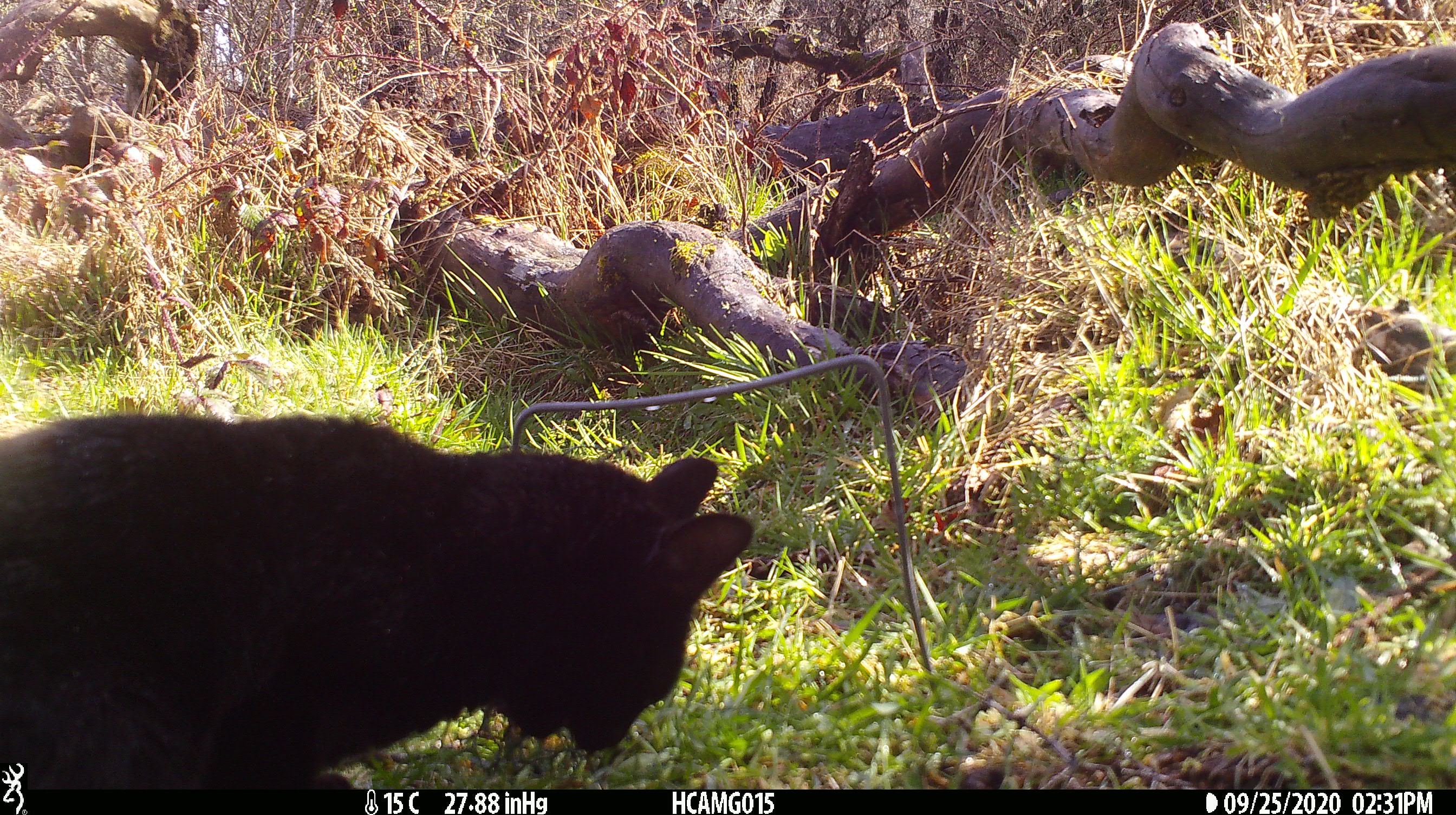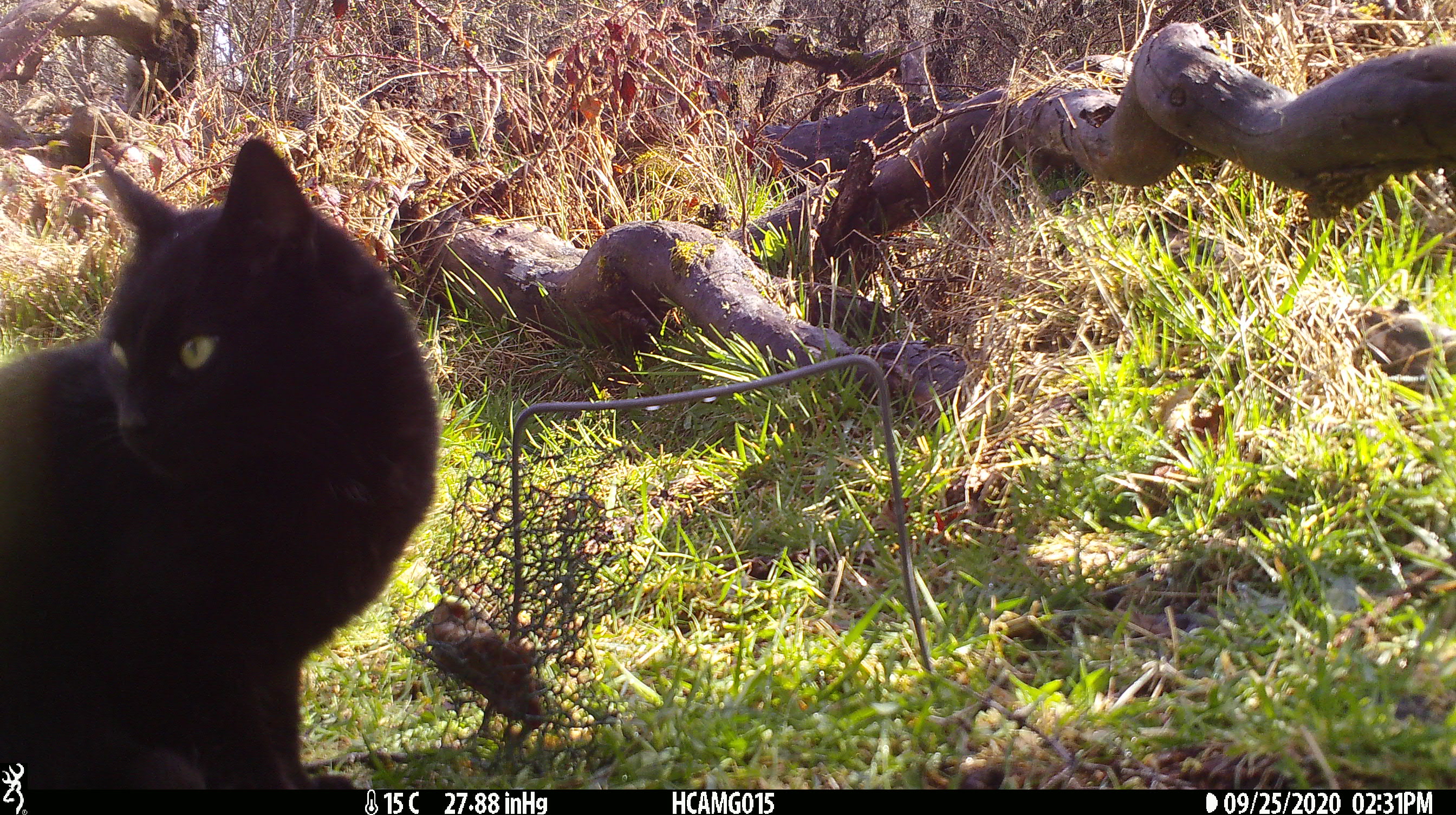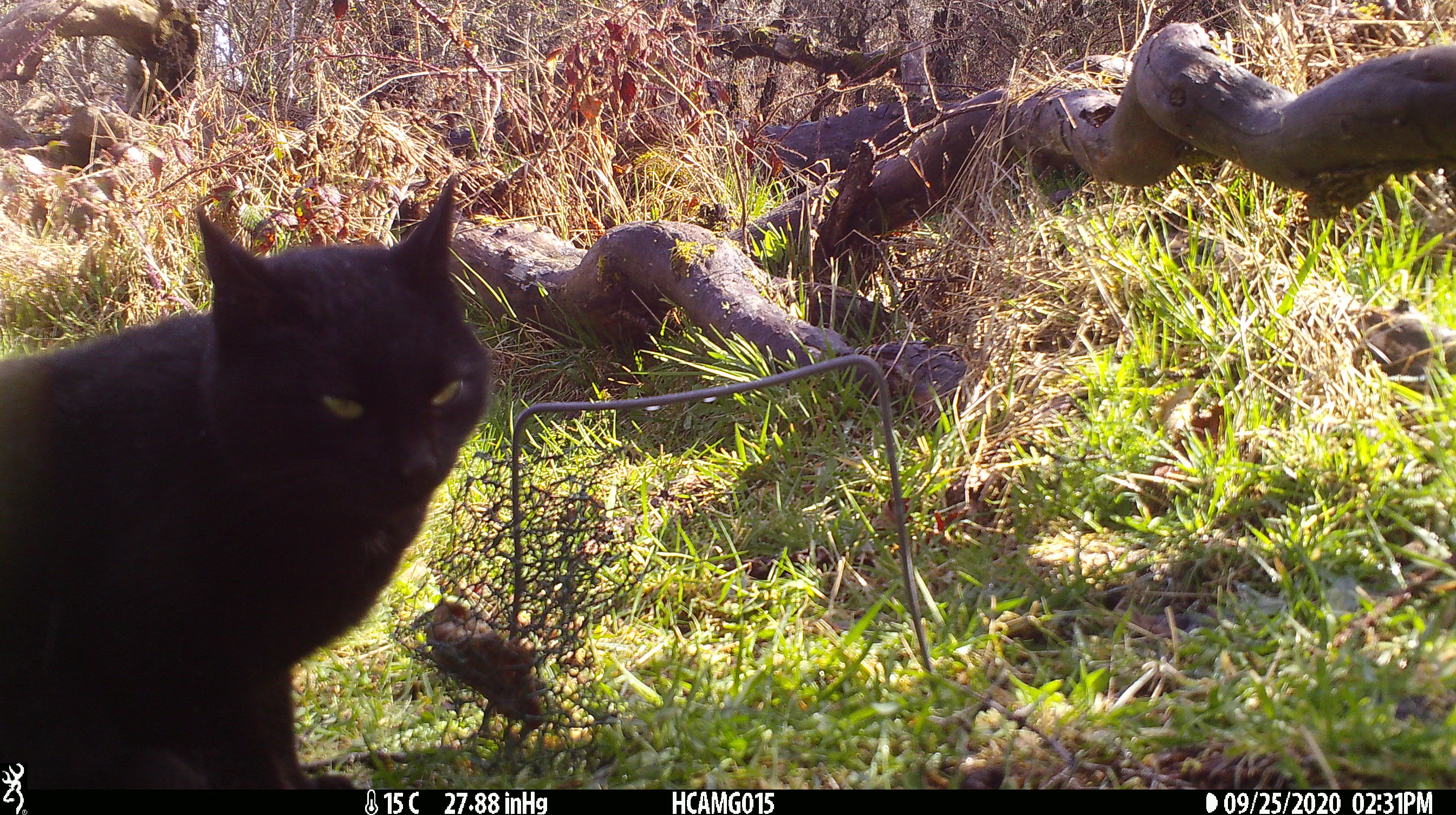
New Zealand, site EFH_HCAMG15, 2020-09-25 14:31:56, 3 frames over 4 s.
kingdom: Animalia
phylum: Chordata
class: Mammalia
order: Carnivora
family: Felidae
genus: Felis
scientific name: Felis catus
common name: domestic cat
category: cat